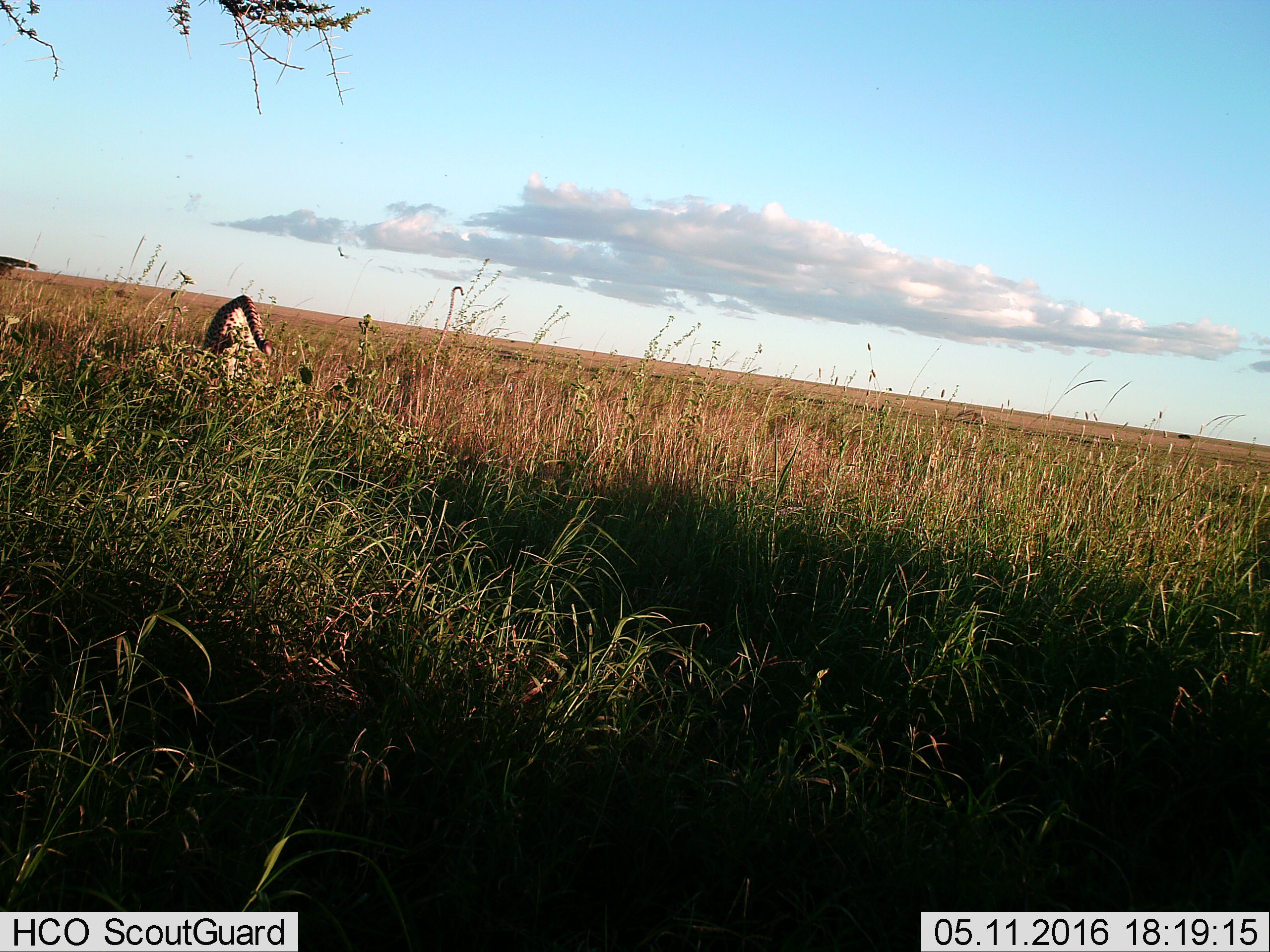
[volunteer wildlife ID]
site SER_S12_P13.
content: unidentified animal